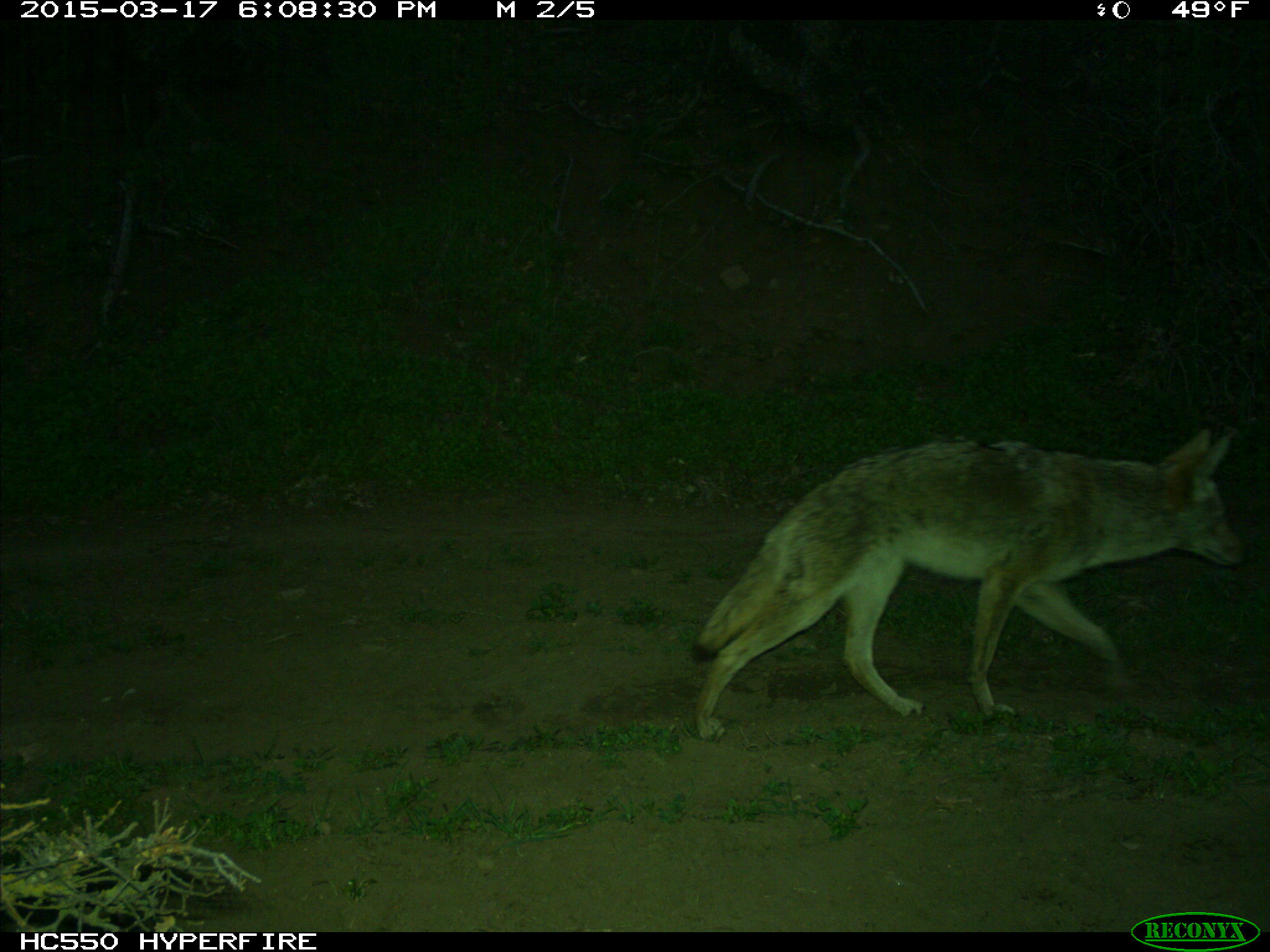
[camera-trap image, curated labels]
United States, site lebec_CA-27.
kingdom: Animalia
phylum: Chordata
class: Mammalia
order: Carnivora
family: Canidae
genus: Canis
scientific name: Canis latrans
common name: coyote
Canis latrans (coyote).